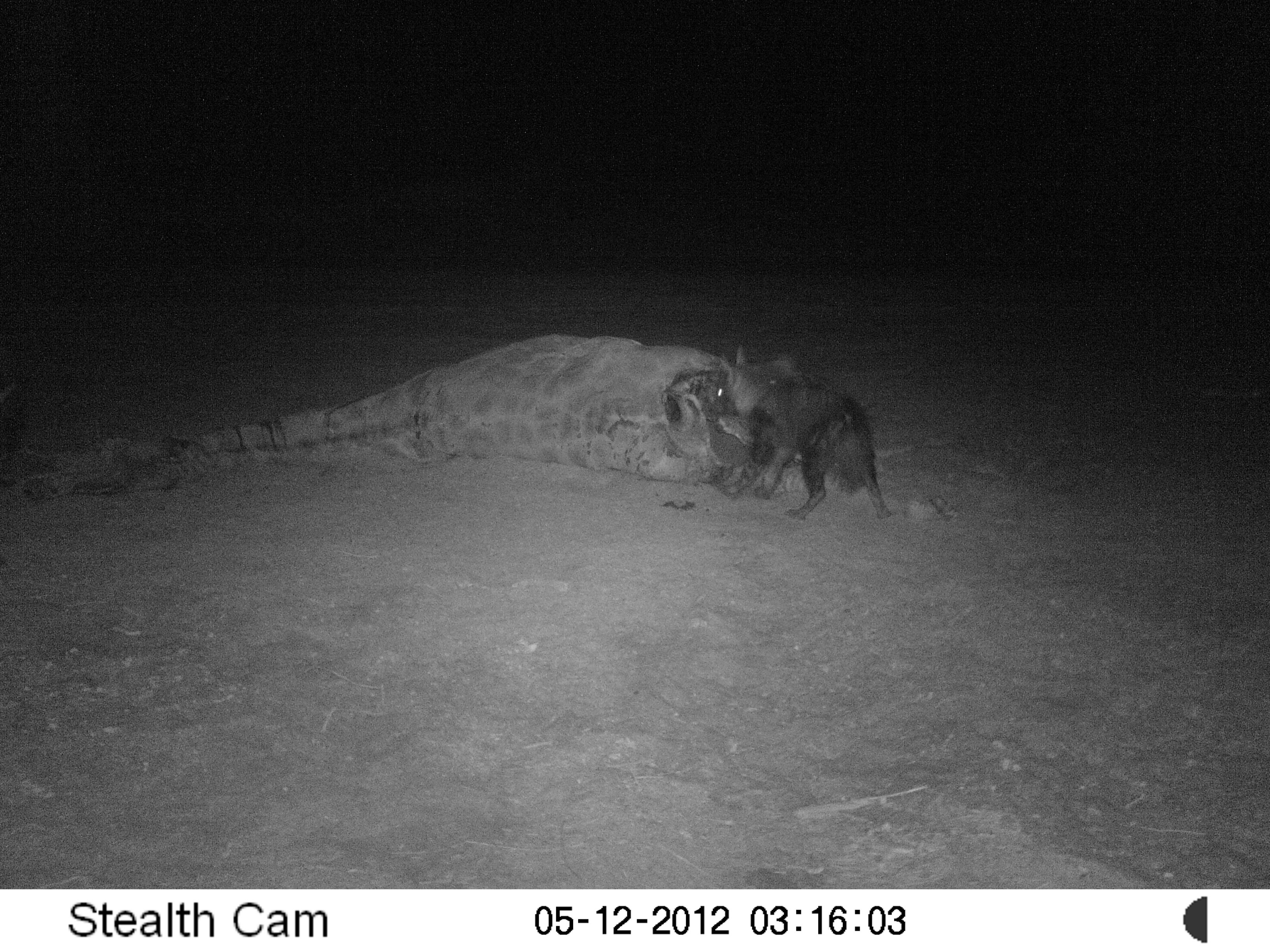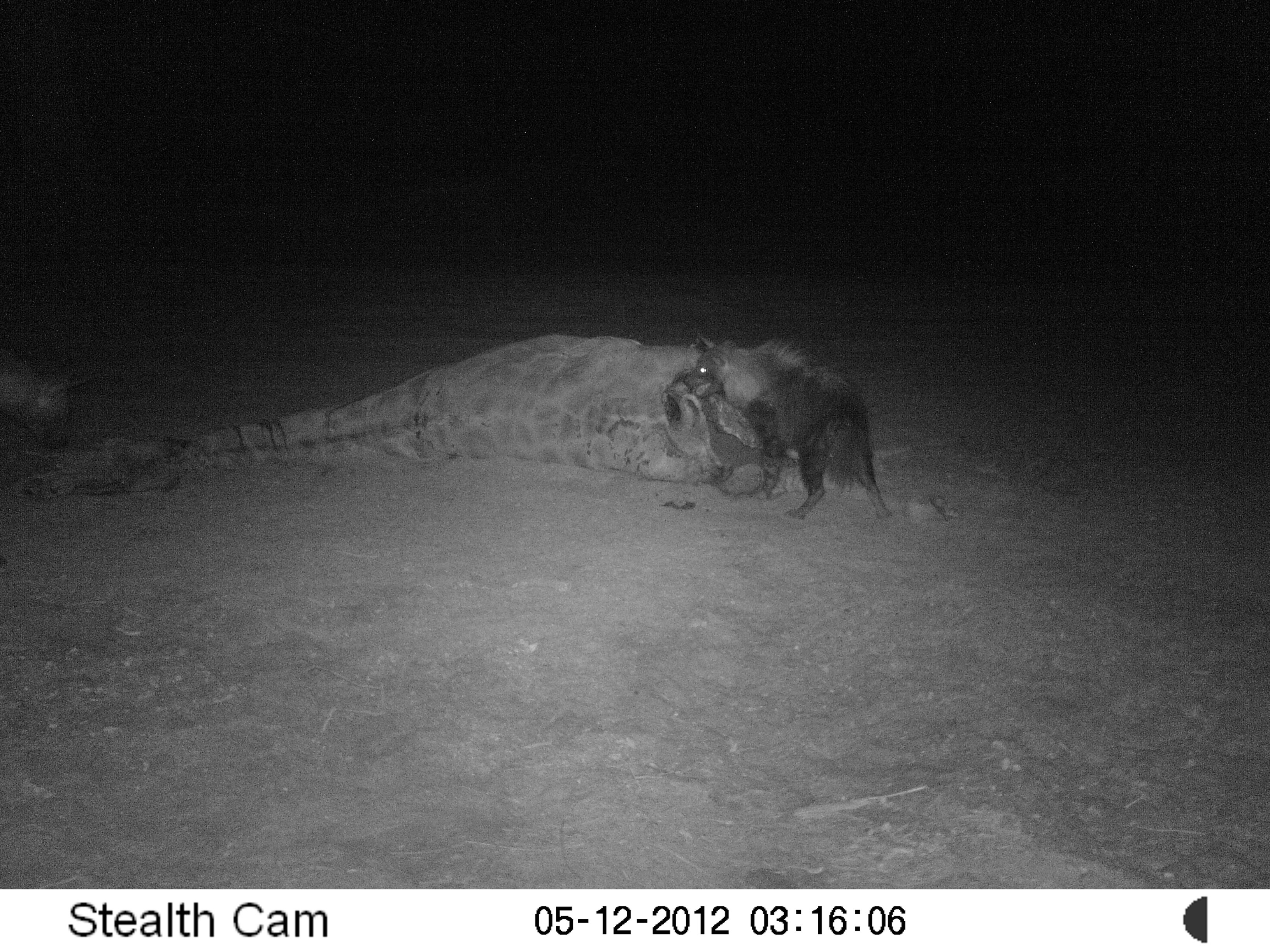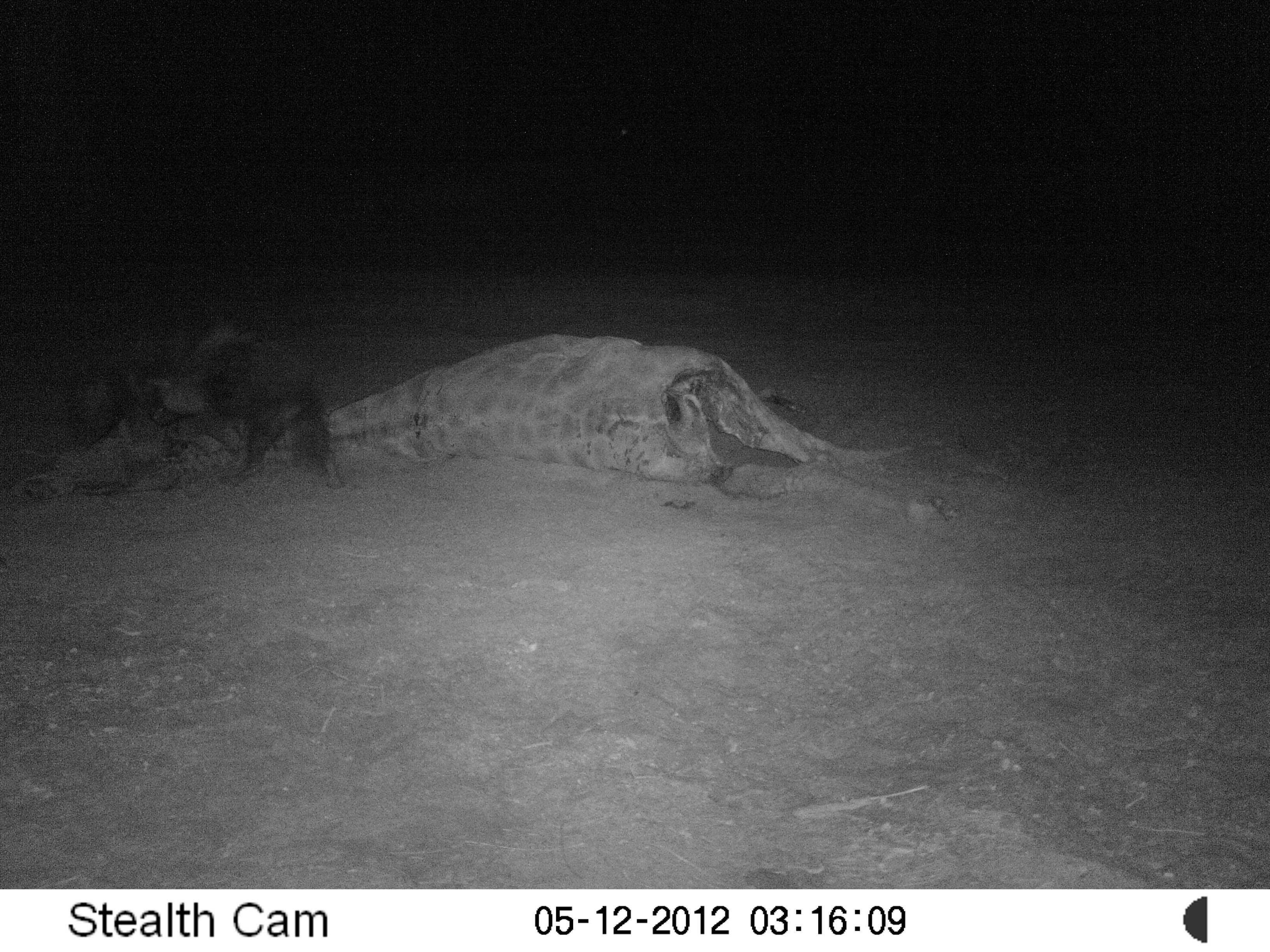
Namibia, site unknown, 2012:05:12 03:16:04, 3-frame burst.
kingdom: Animalia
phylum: Chordata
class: Mammalia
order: Carnivora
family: Hyaenidae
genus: Parahyaena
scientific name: Parahyaena brunnea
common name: brown hyena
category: hyaena brunnea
Hyaena brunnea (brown hyena) (Parahyaena brunnea).